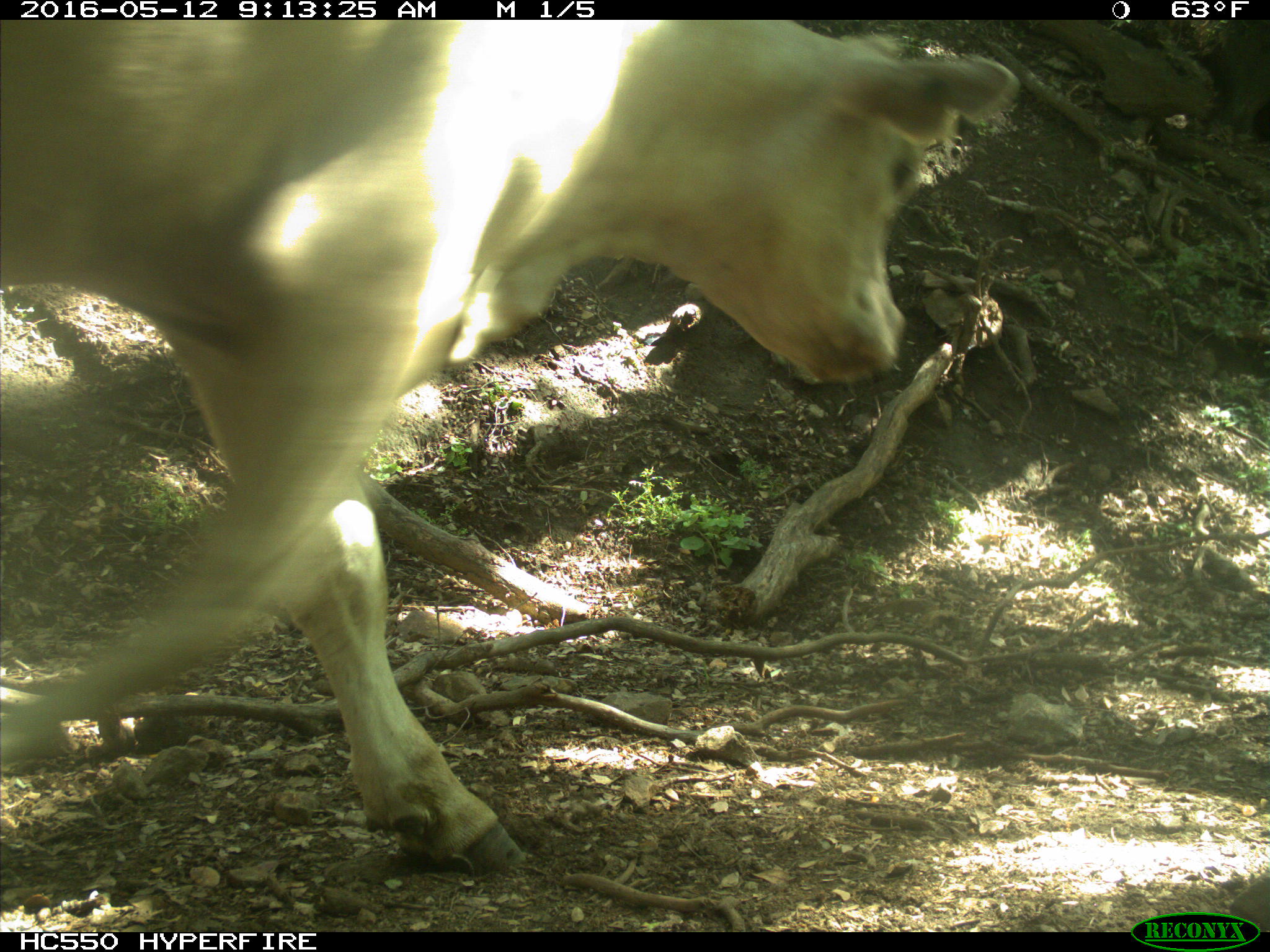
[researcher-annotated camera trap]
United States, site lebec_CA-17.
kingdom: Animalia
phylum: Chordata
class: Mammalia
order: Artiodactyla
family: Bovidae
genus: Bos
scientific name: Bos taurus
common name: domestic cow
Bos taurus (domestic cow).